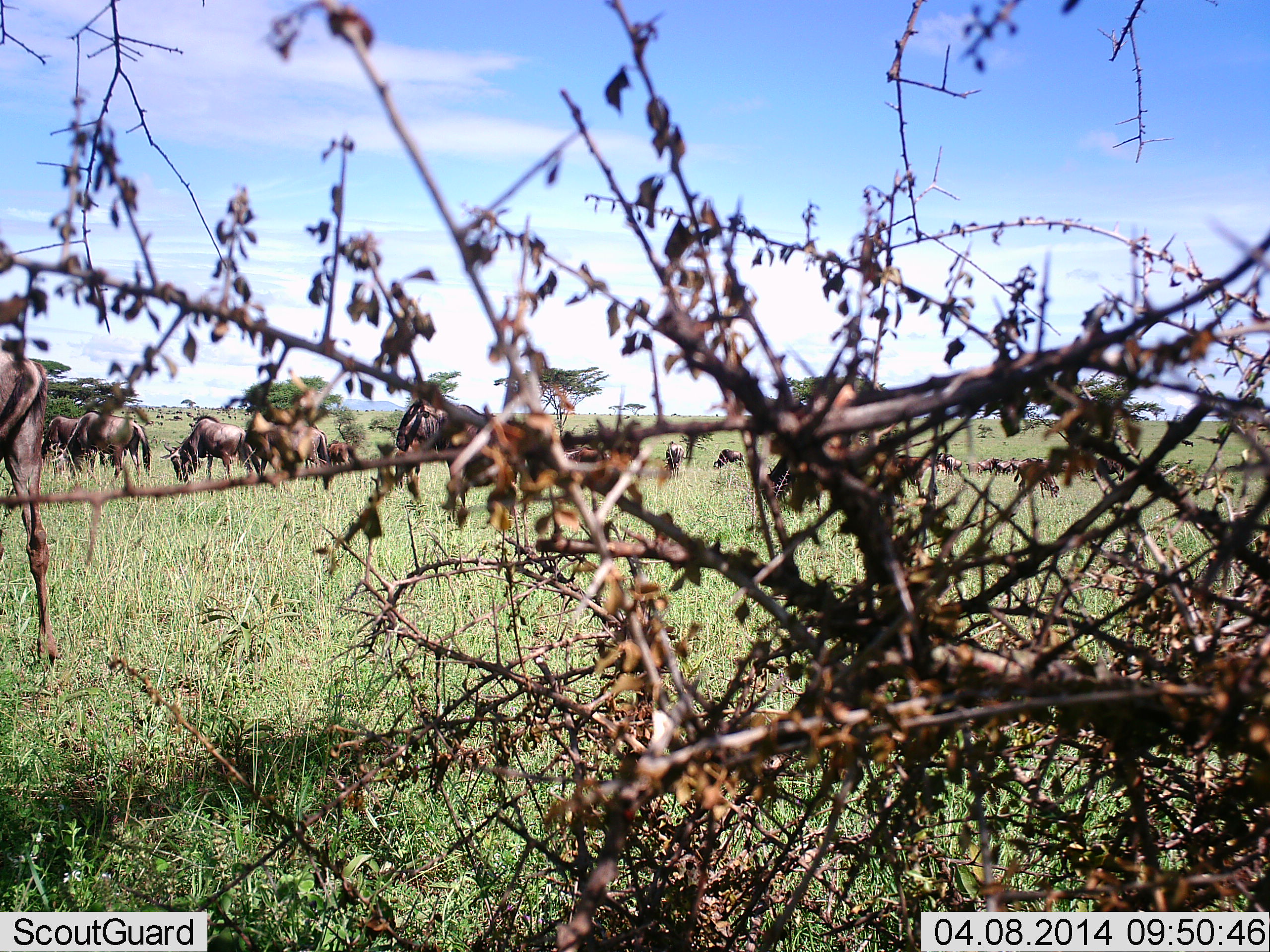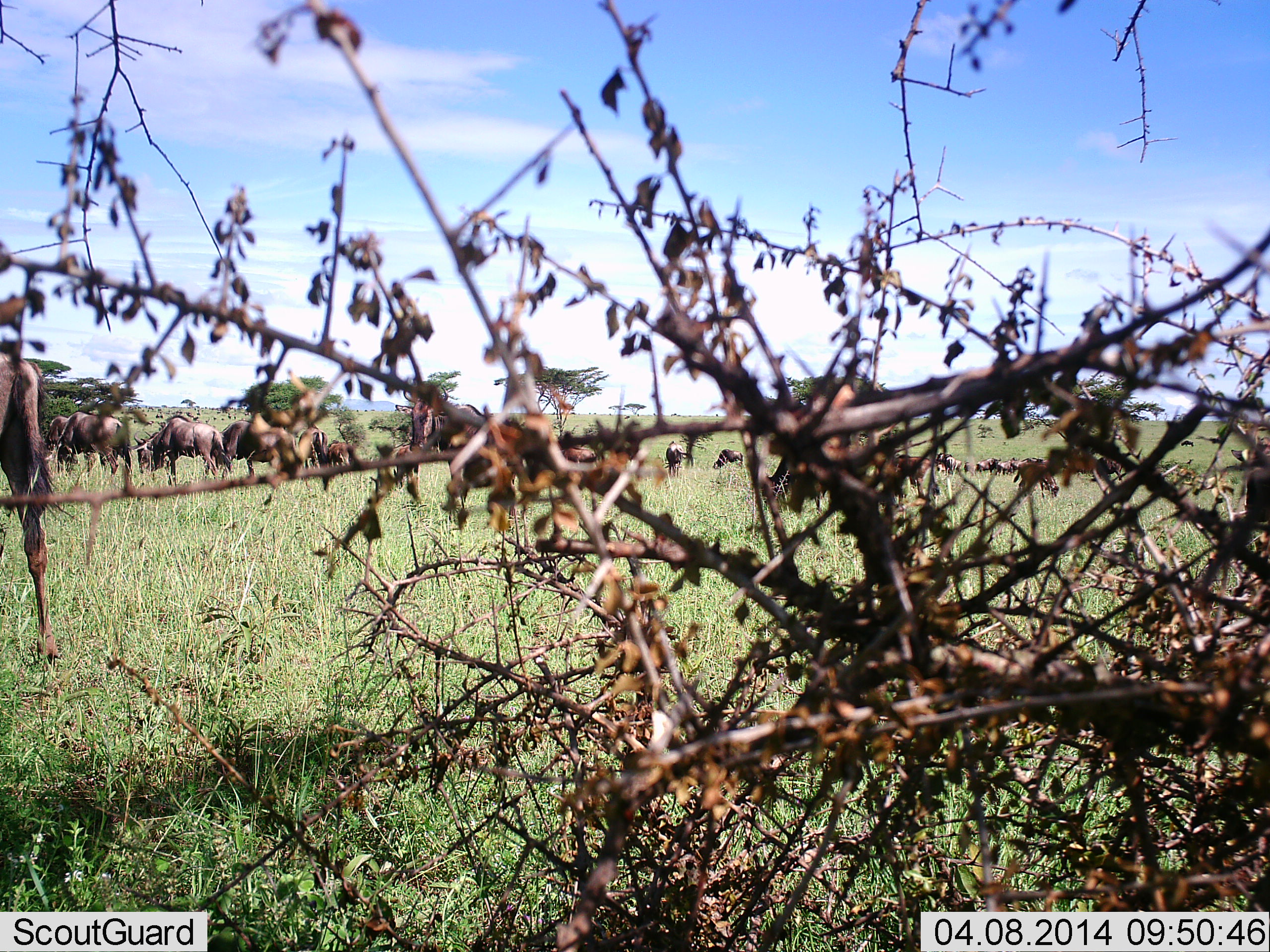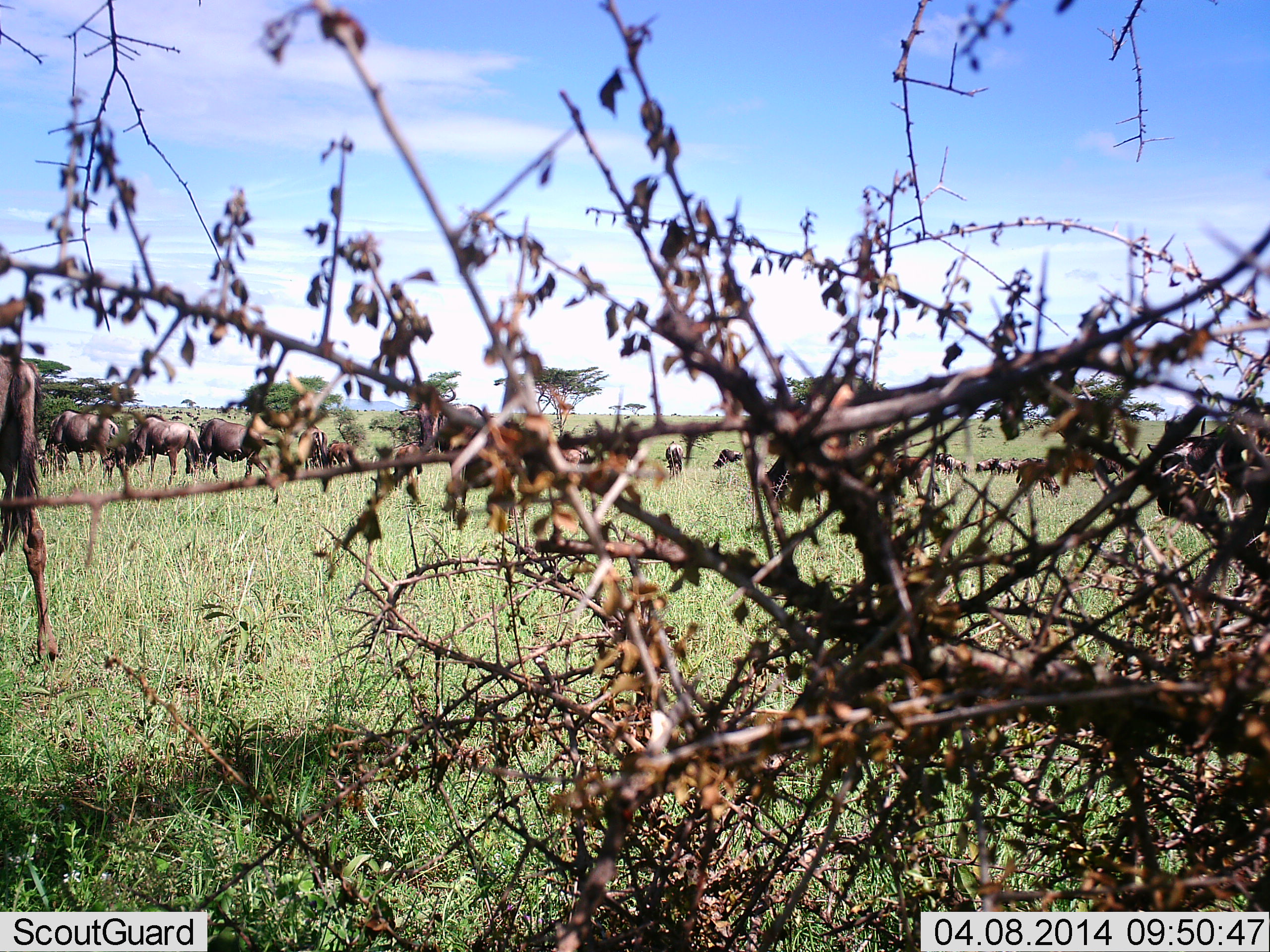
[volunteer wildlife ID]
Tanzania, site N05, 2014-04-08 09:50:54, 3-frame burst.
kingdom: Animalia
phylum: Chordata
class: Mammalia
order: Artiodactyla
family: Bovidae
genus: Connochaetes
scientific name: Connochaetes taurinus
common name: blue wildebeest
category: wildebeest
Wildebeest (blue wildebeest) (Connochaetes taurinus), count 11-50. Behavior (volunteer vote fractions): standing 40%, resting 10%, moving 60%, interacting 0%. Young present (vote fraction): 10%. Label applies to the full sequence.